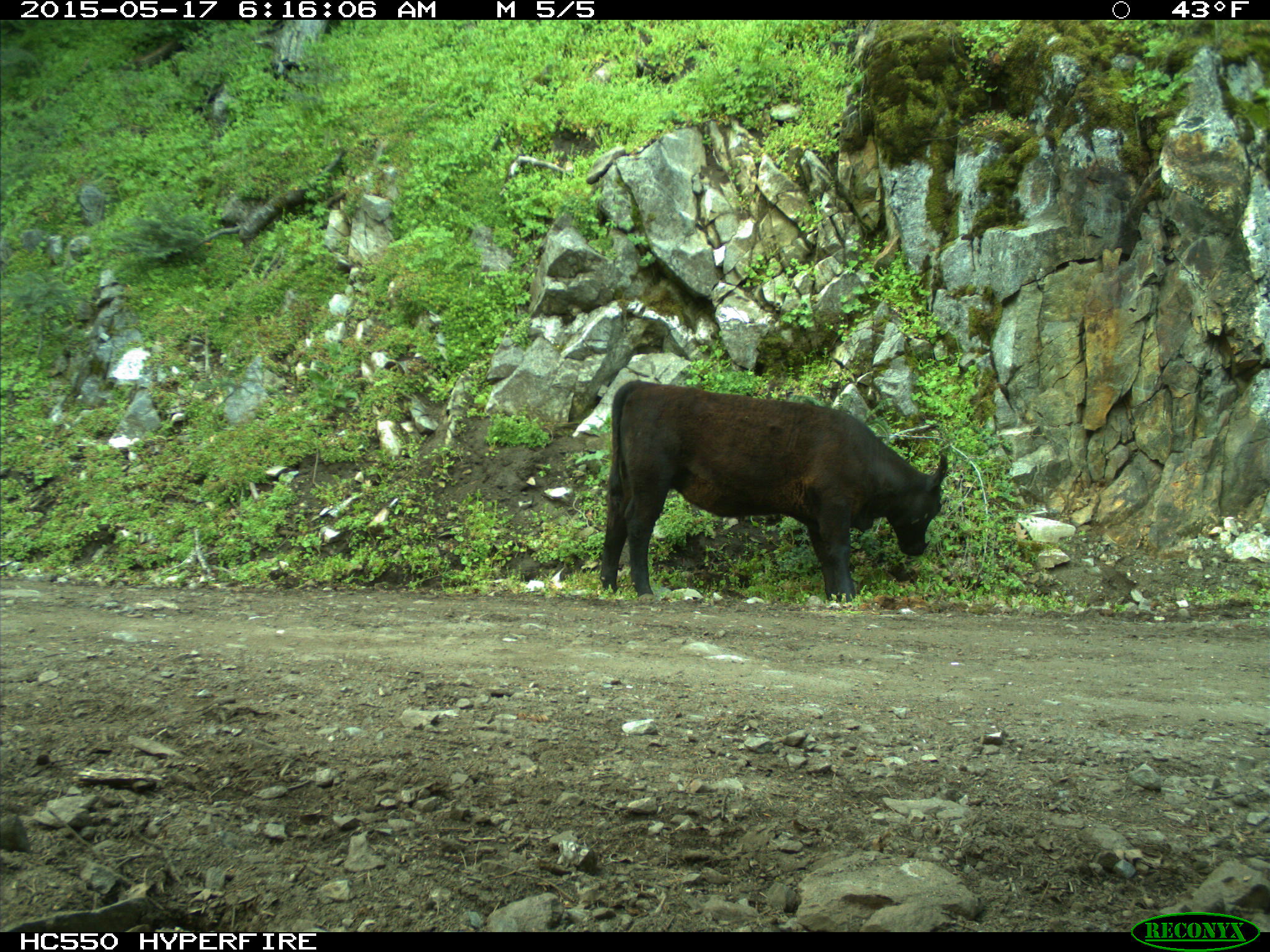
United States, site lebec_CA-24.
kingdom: Animalia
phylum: Chordata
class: Mammalia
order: Artiodactyla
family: Bovidae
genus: Bos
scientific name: Bos taurus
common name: domestic cow